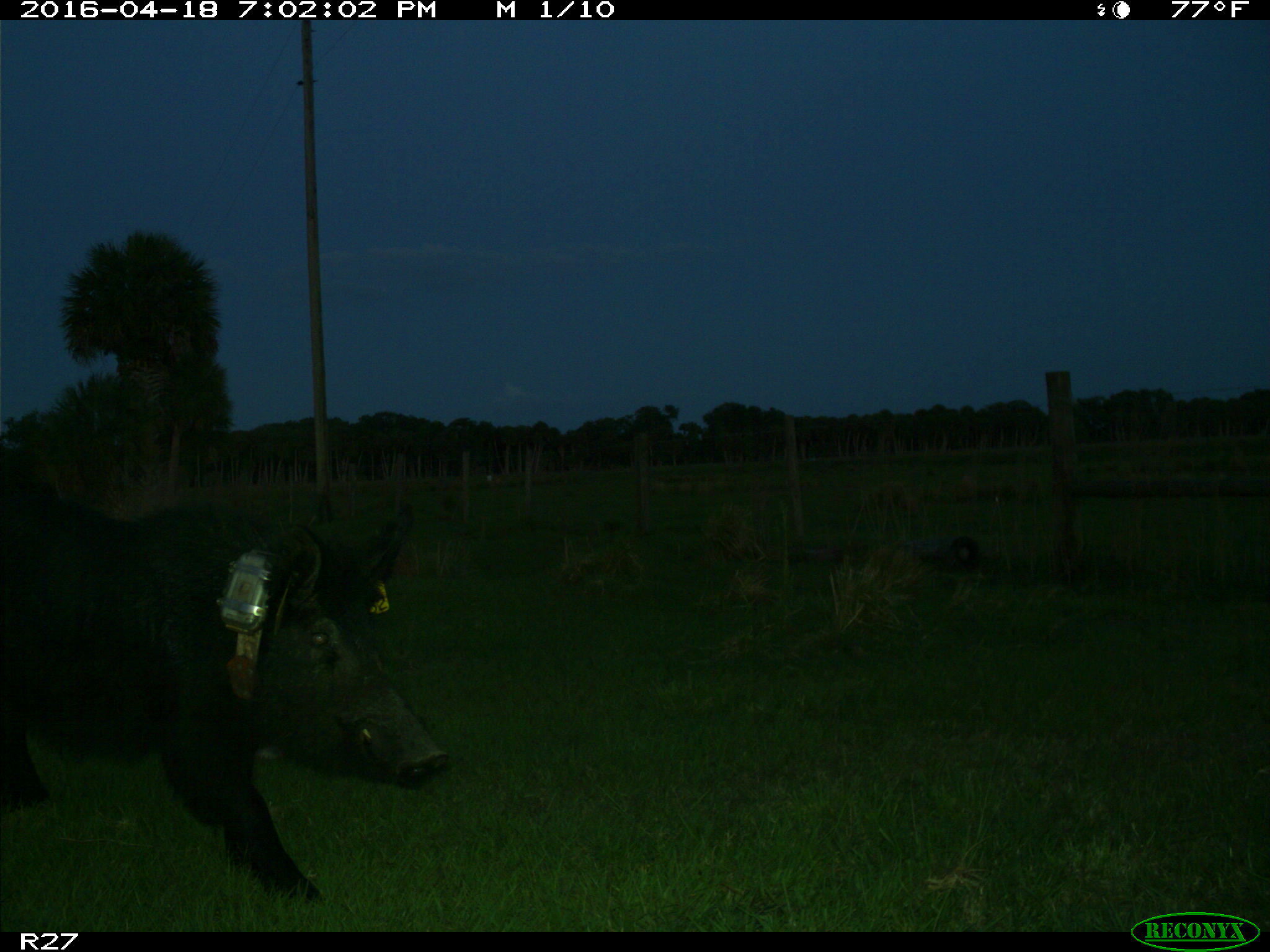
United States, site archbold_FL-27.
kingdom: Animalia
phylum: Chordata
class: Mammalia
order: Artiodactyla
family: Suidae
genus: Sus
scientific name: Sus scrofa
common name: wild boar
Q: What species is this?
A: Sus scrofa (wild boar).